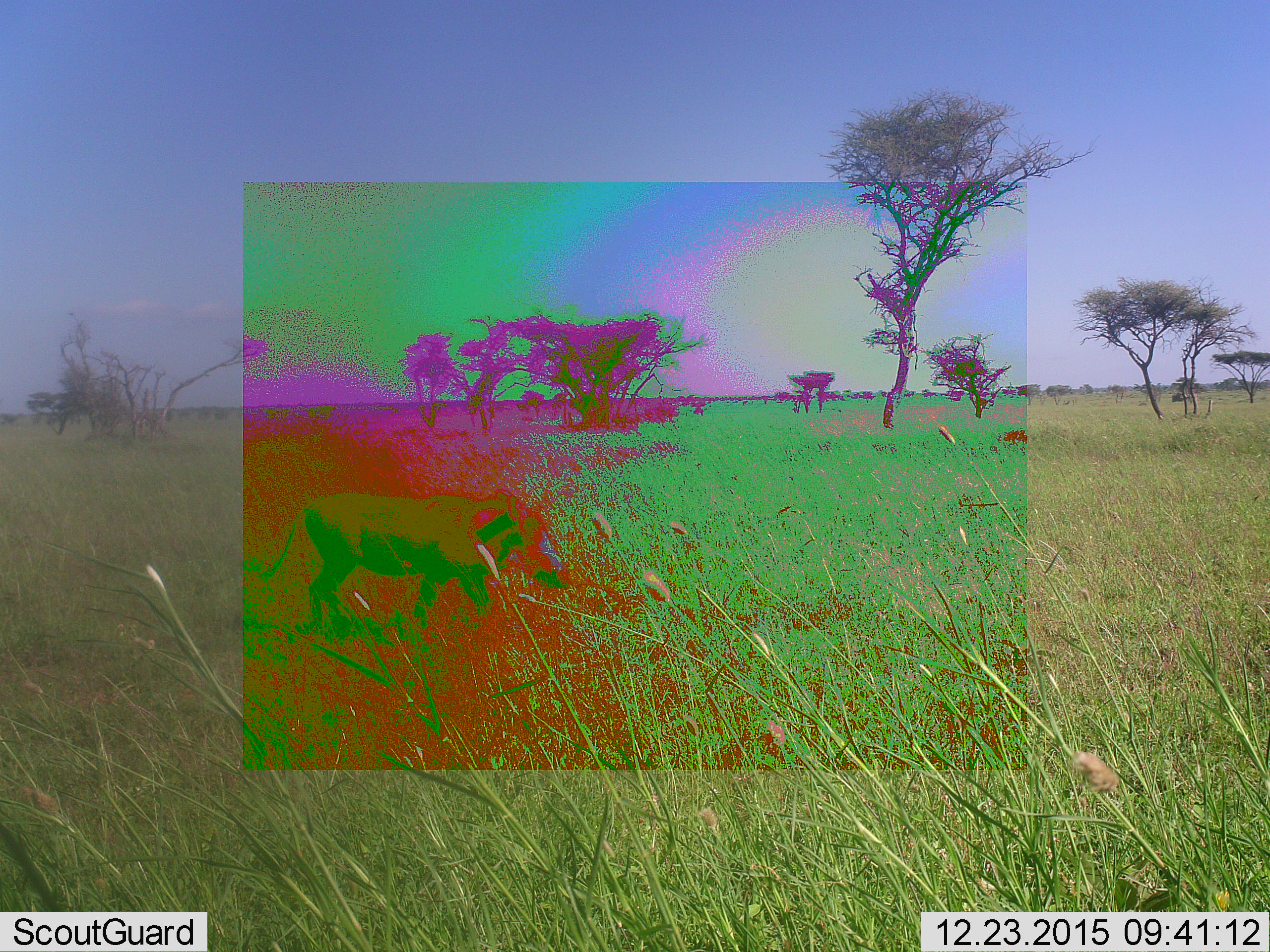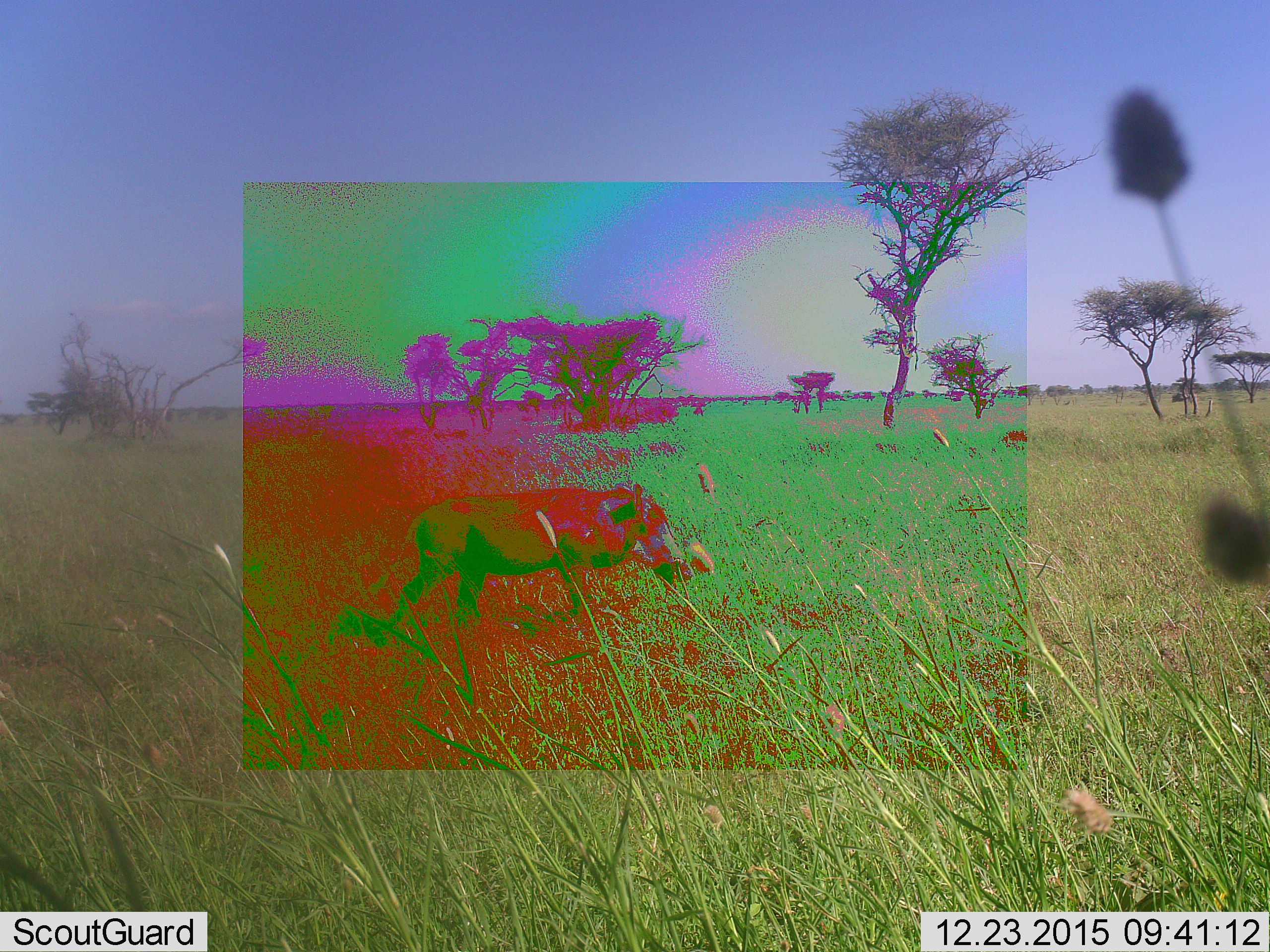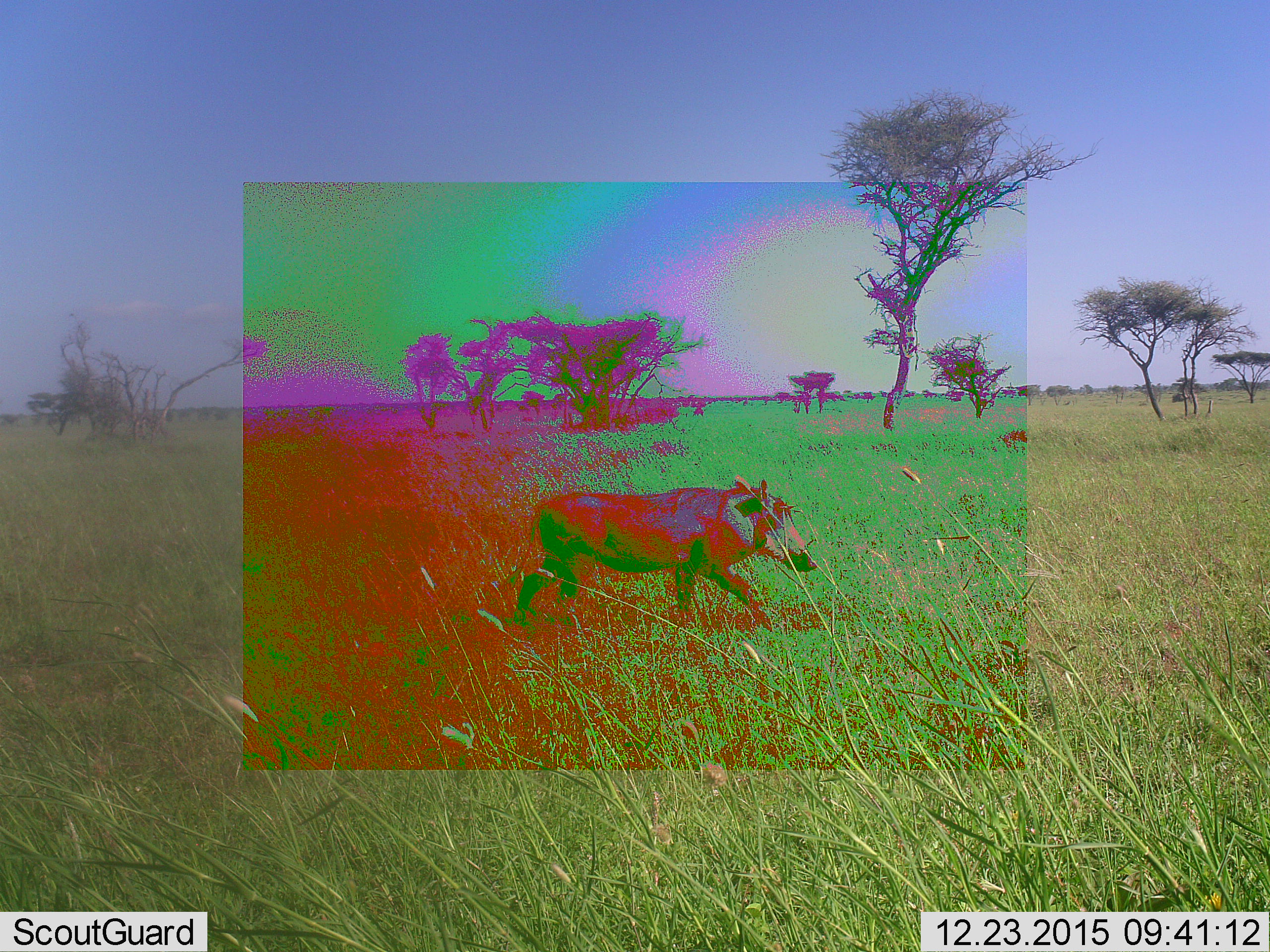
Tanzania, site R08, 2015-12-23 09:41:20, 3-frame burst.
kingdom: Animalia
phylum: Chordata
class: Mammalia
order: Artiodactyla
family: Suidae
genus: Phacochoerus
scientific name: Phacochoerus africanus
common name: warthog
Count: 1.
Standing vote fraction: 0%.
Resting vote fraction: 0%.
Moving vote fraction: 100%.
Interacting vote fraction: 0%.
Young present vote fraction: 0%.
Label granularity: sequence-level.